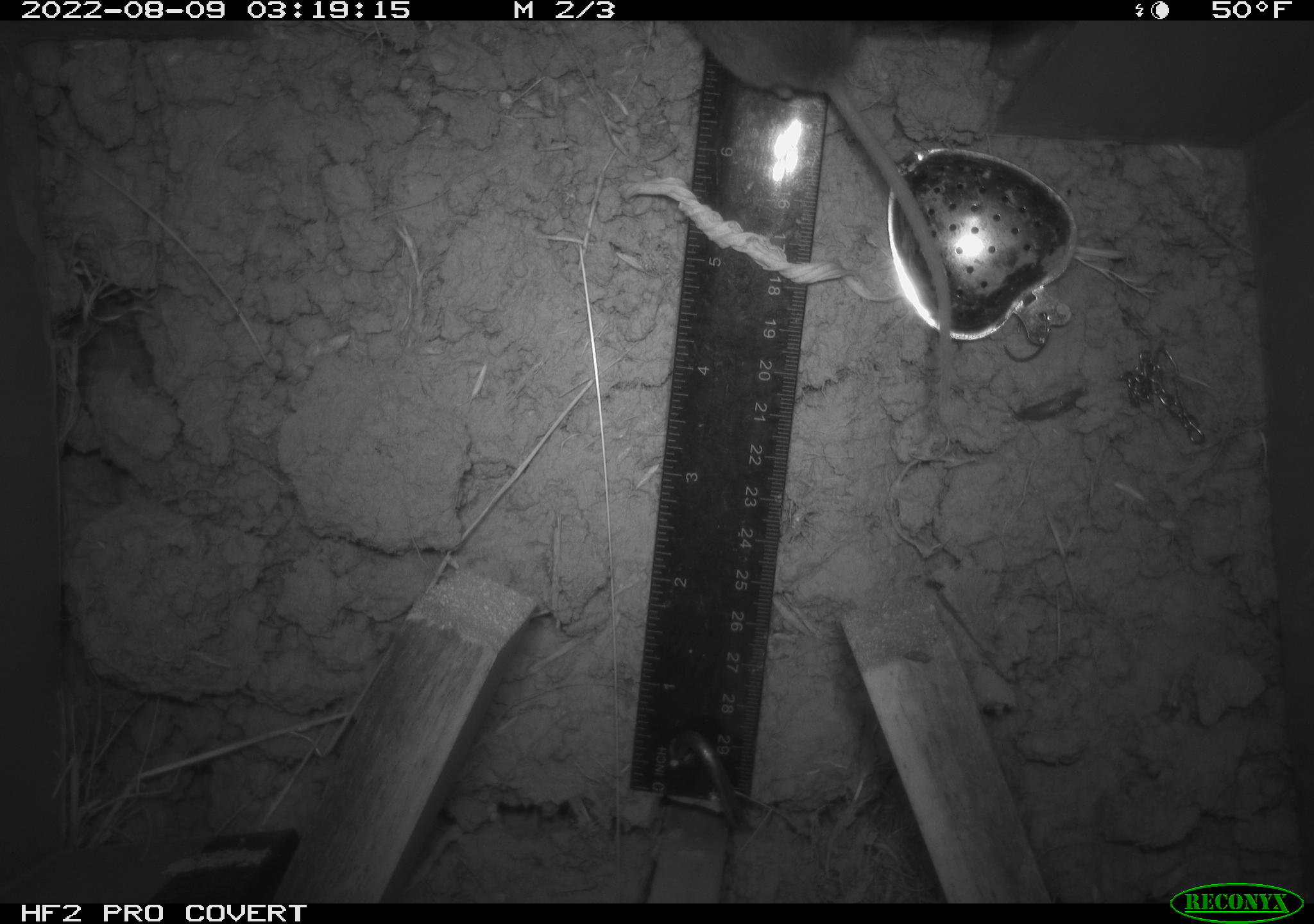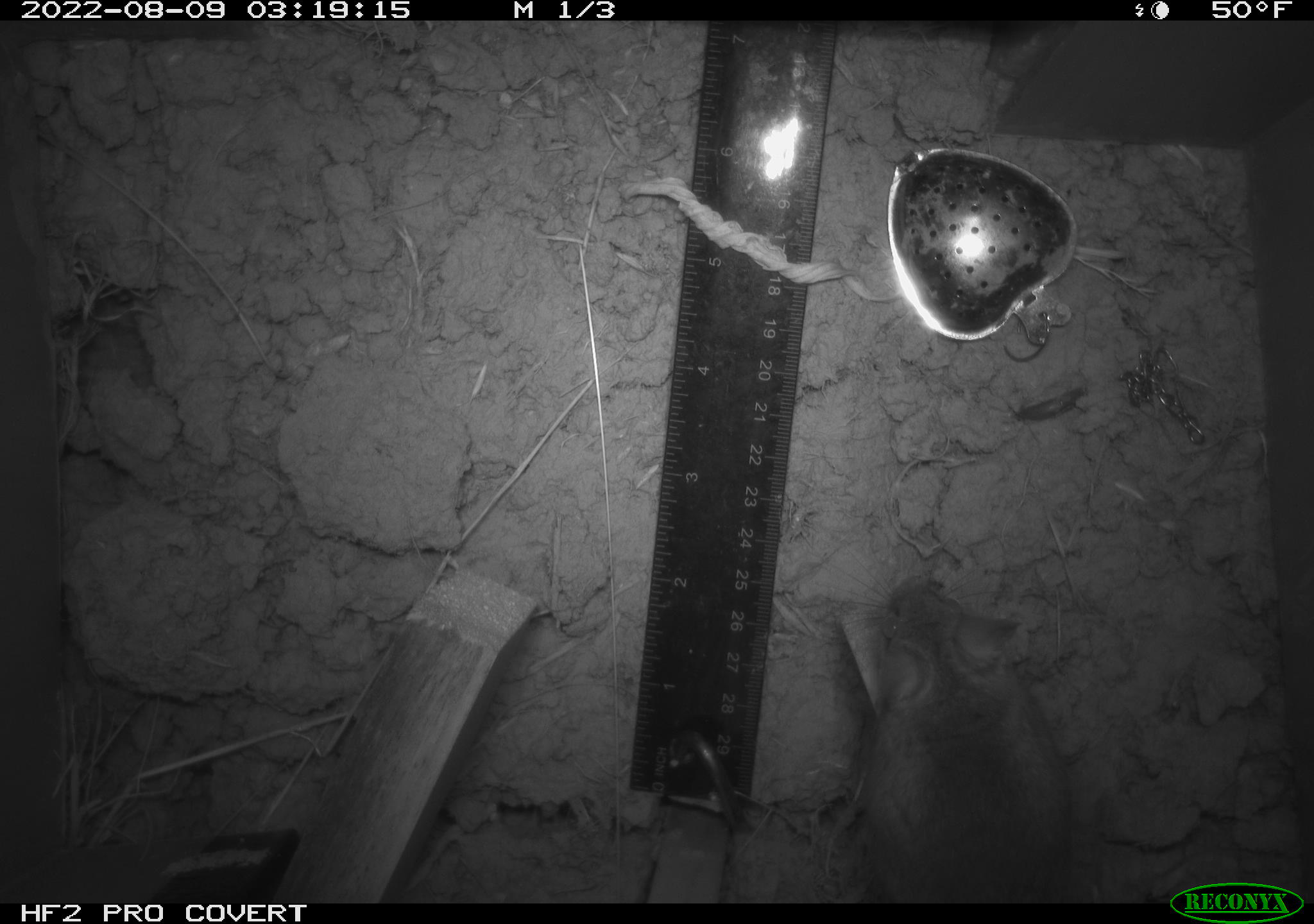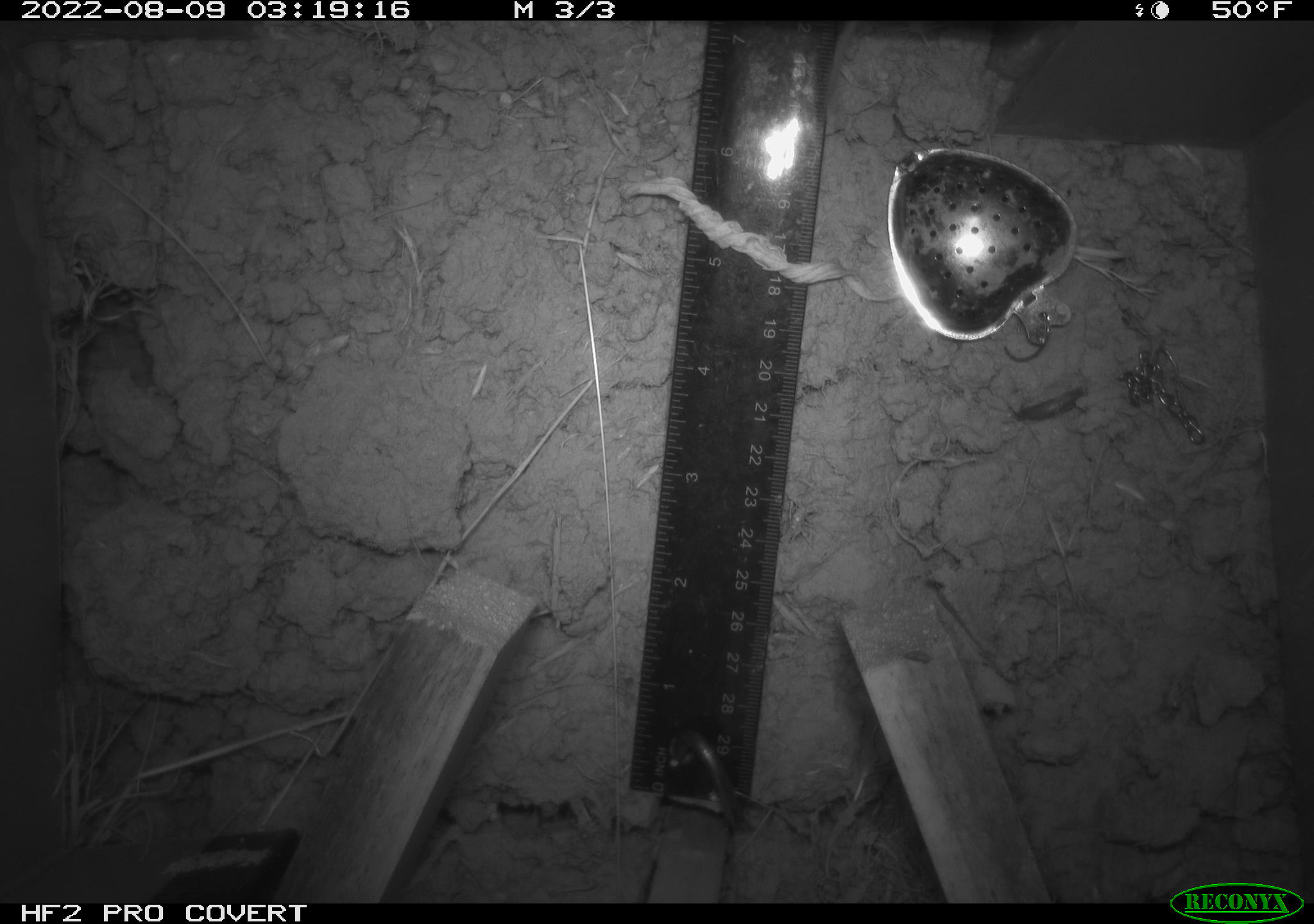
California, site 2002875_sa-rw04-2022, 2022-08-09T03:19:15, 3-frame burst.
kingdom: Animalia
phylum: Chordata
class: Mammalia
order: Rodentia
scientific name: Rodentia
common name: mouse species